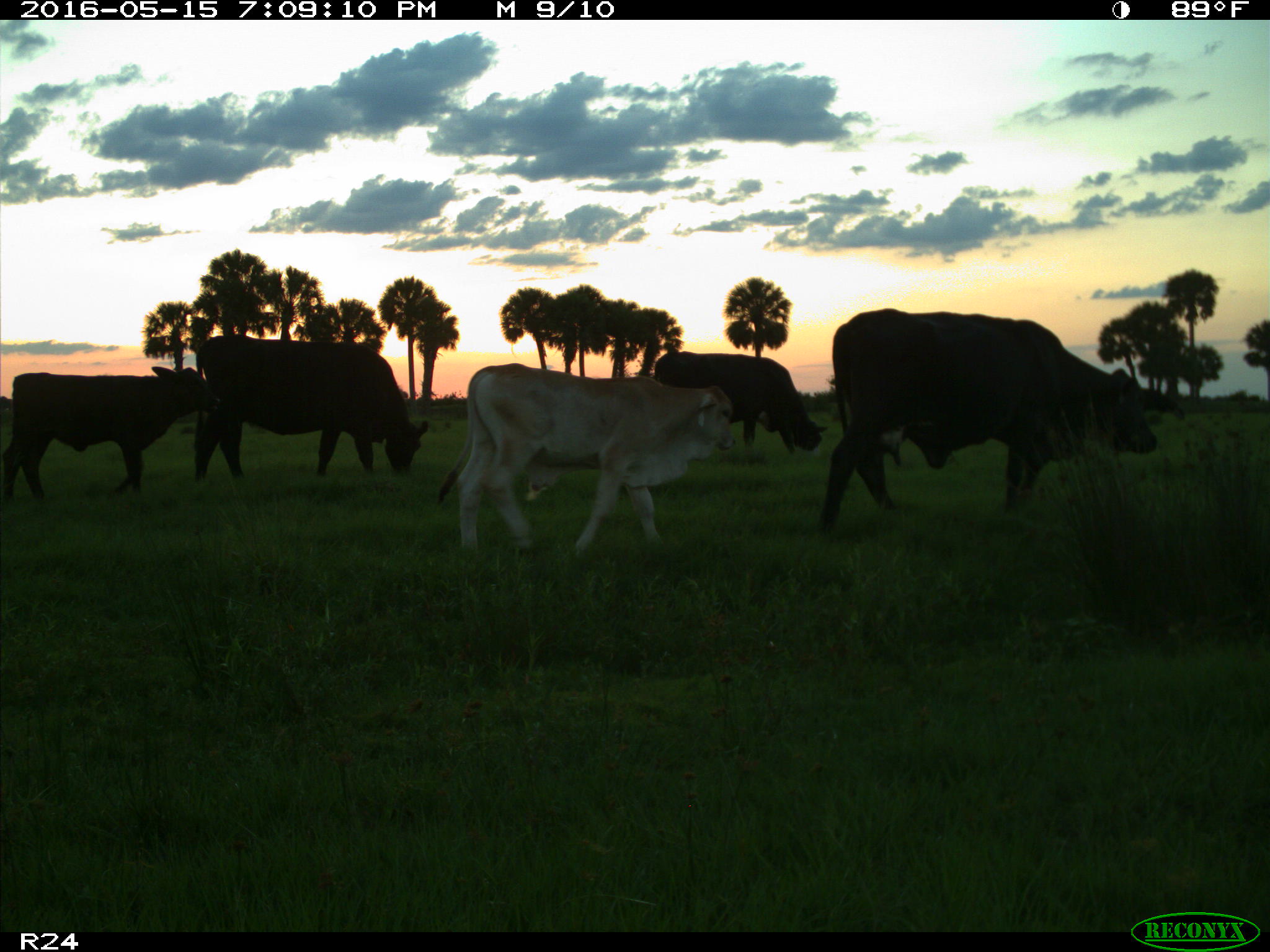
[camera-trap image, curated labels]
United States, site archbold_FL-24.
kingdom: Animalia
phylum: Chordata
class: Mammalia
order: Artiodactyla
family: Bovidae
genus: Bos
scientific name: Bos taurus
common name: domestic cow